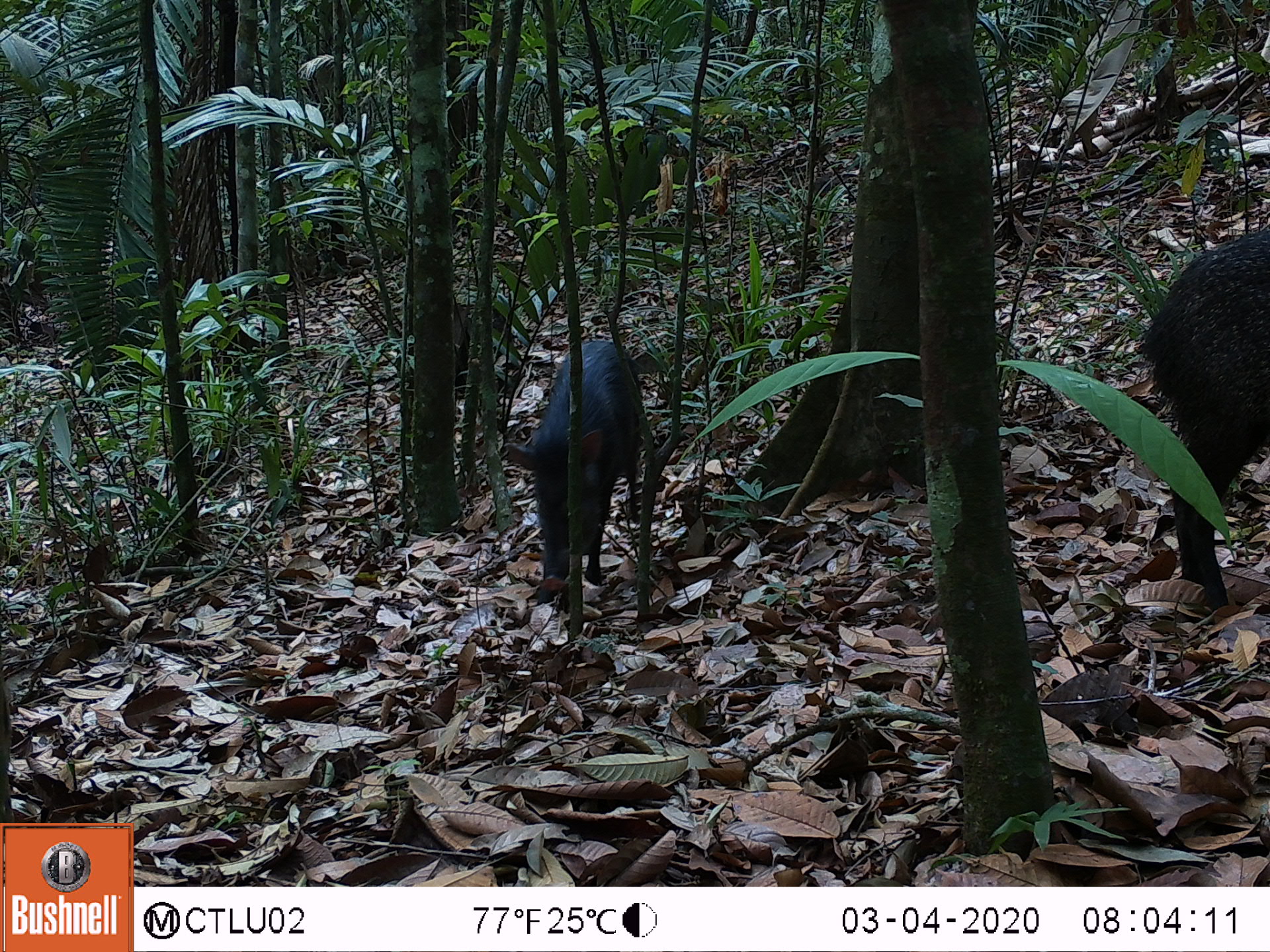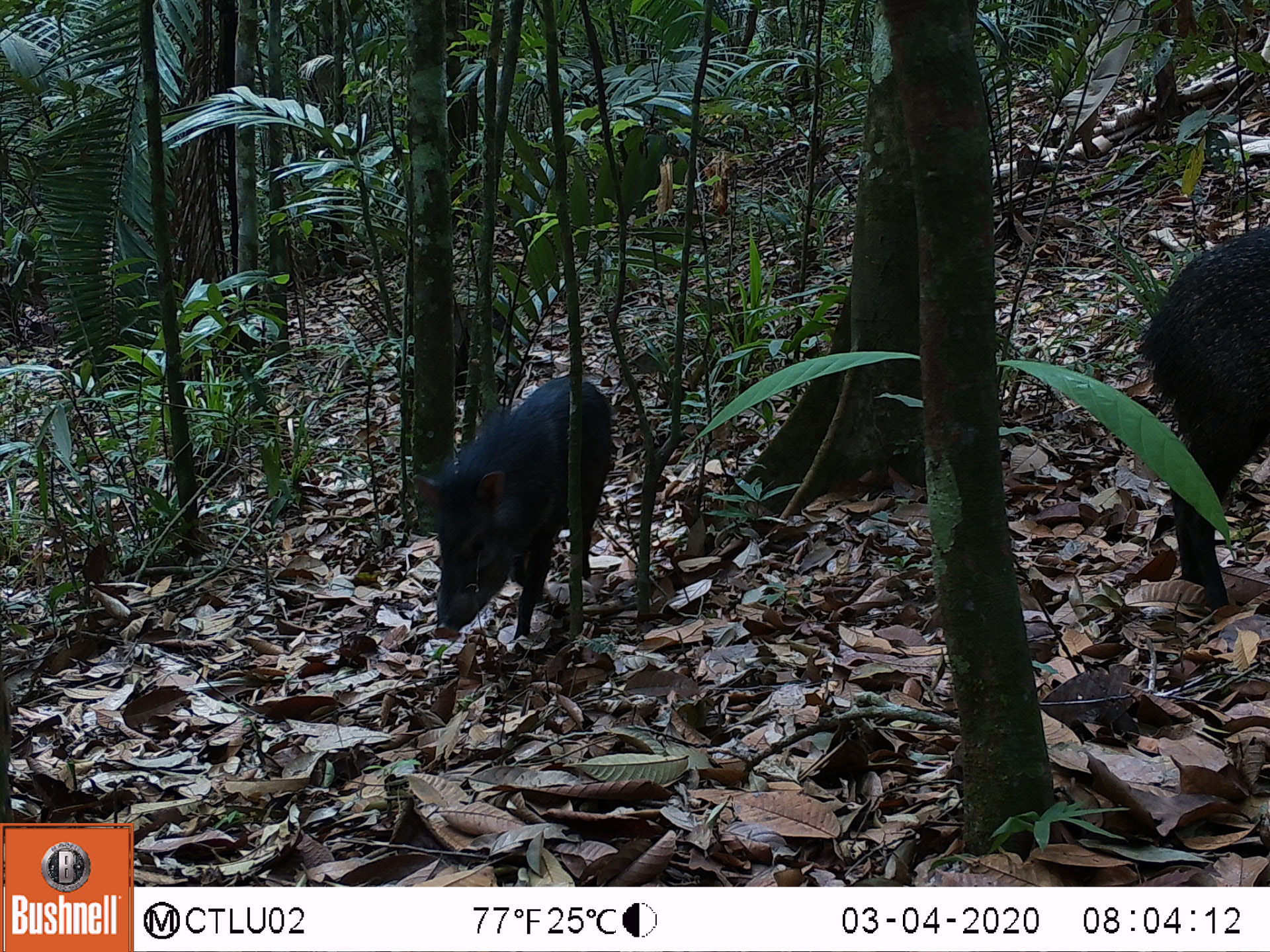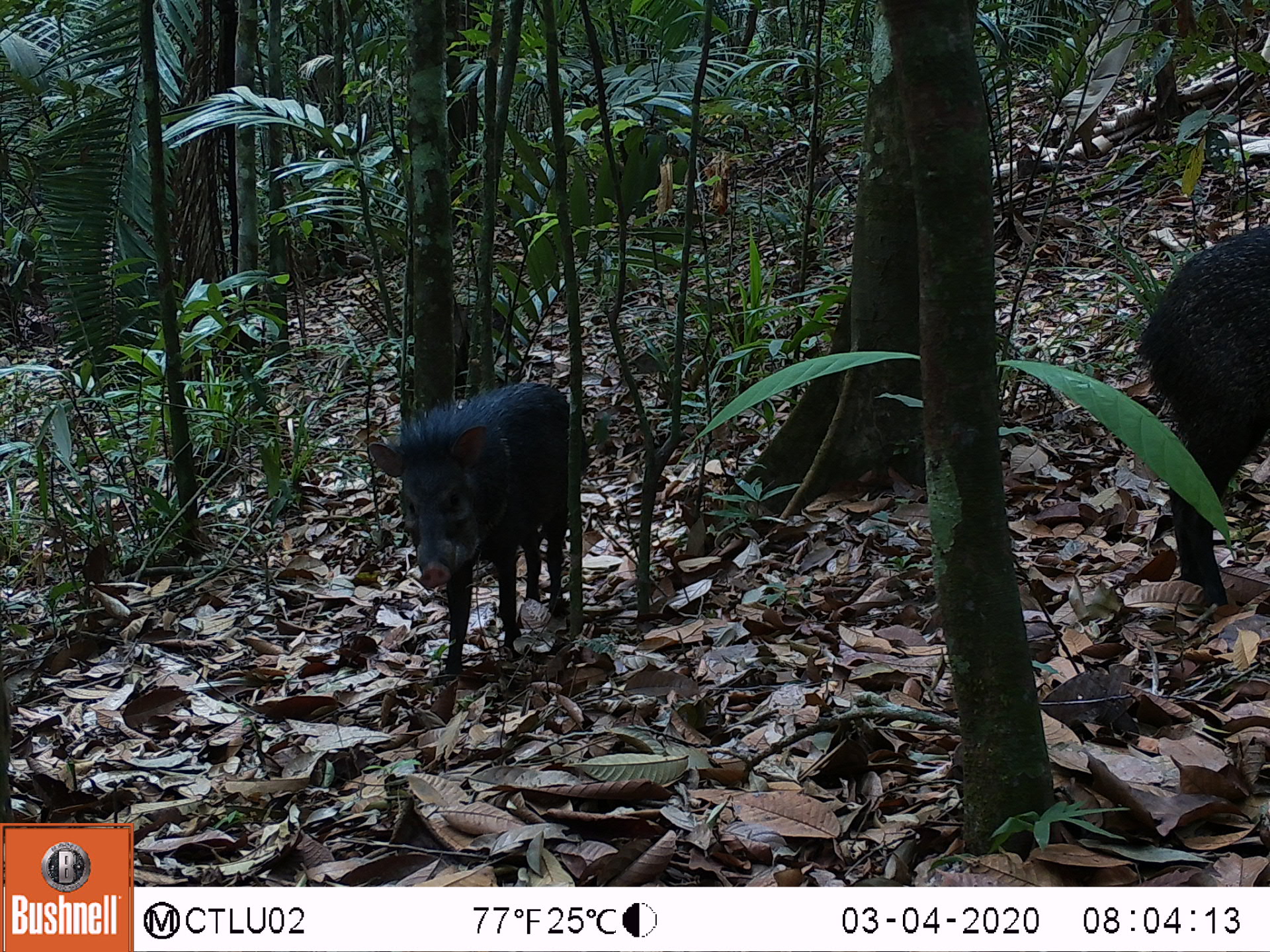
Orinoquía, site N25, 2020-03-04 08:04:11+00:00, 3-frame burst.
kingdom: Animalia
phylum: Chordata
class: Mammalia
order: Artiodactyla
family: Tayassuidae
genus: Pecari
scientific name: Pecari tajacu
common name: collared peccary